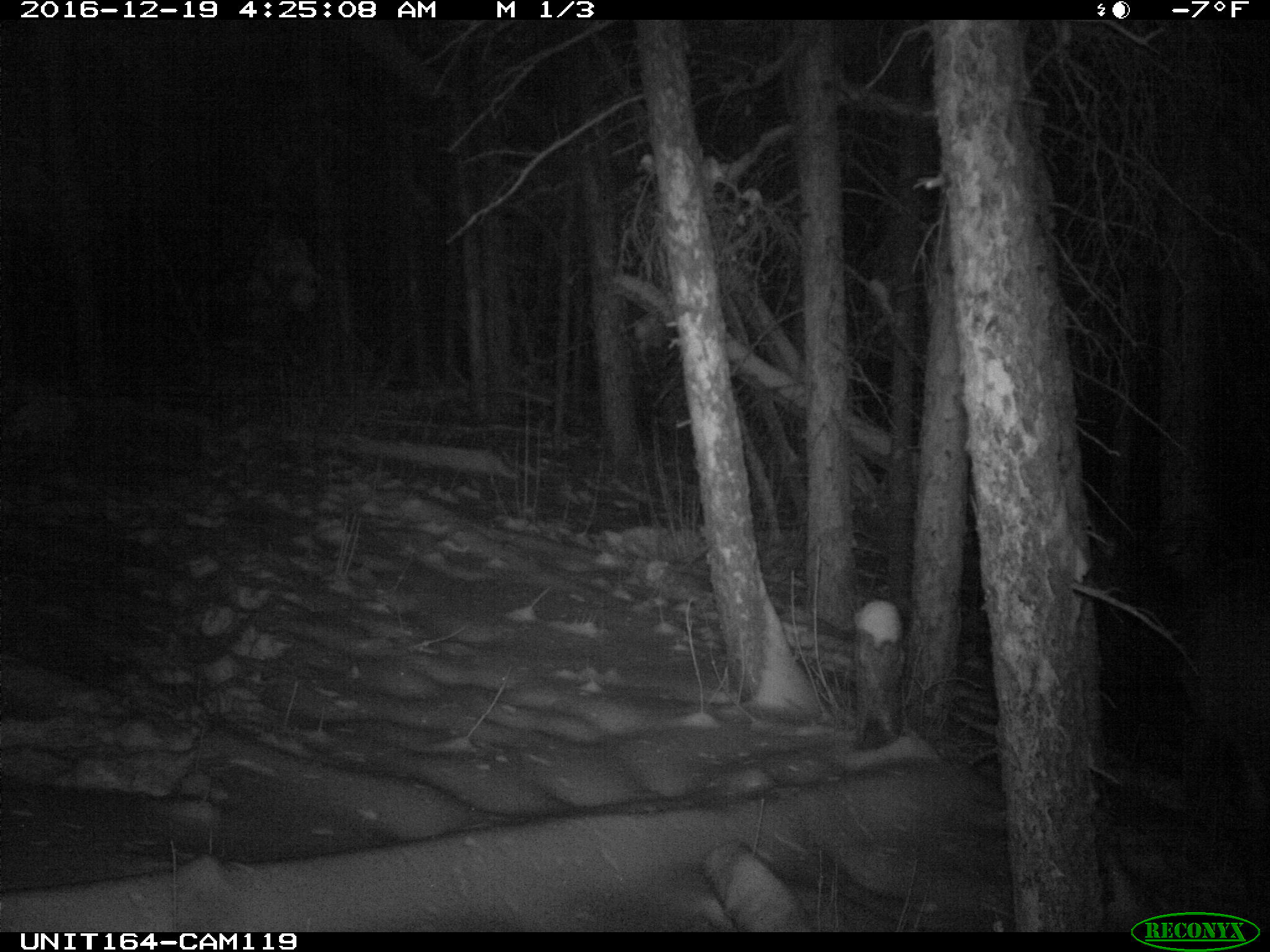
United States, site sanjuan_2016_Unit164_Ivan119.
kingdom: Animalia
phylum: Chordata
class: Mammalia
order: Artiodactyla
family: Cervidae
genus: Cervus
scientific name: Cervus elaphus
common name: red deer